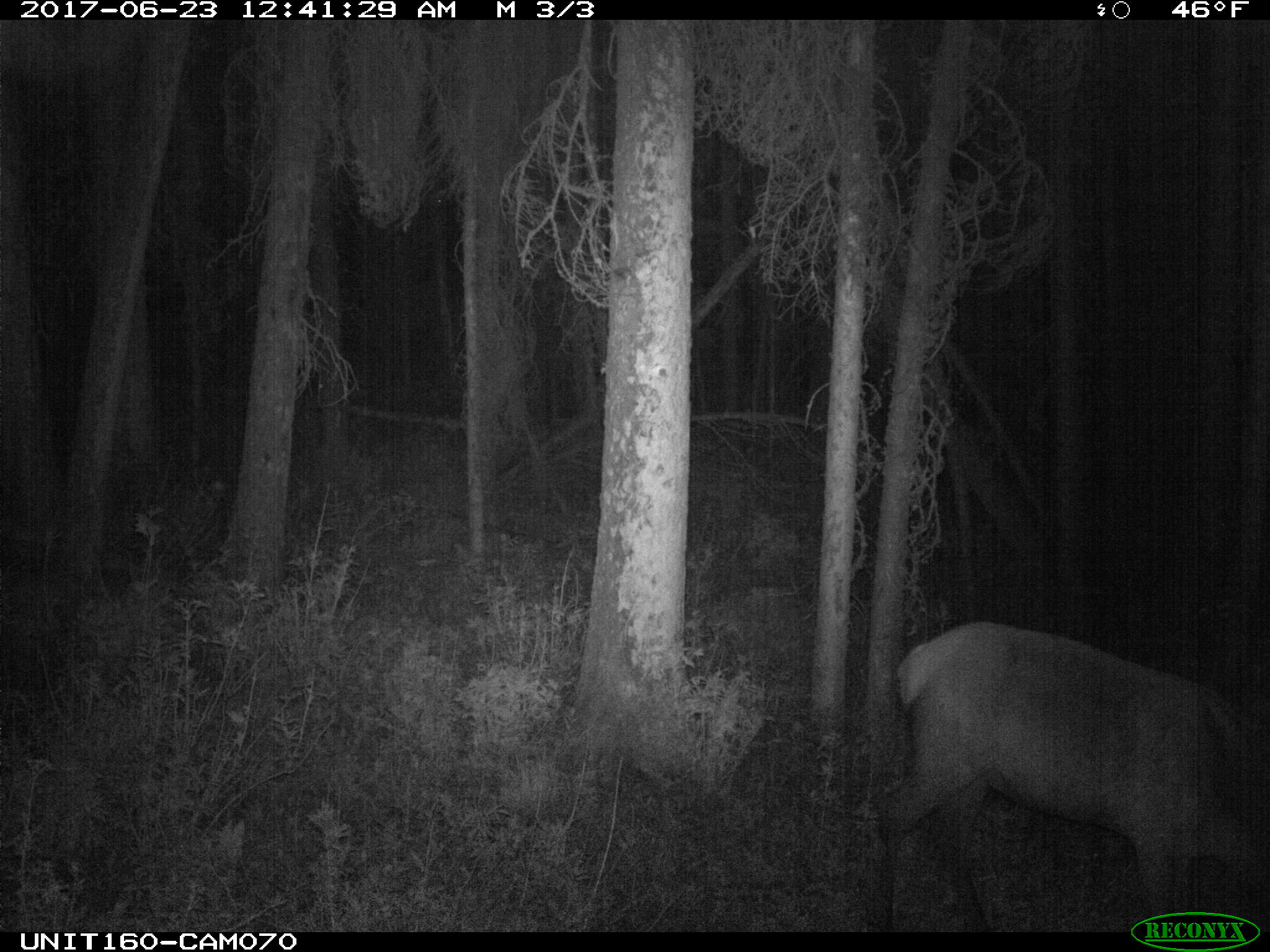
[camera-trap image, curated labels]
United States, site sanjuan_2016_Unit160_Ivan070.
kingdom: Animalia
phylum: Chordata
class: Mammalia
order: Artiodactyla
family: Cervidae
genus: Cervus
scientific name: Cervus elaphus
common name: red deer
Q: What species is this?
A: Cervus elaphus (red deer).